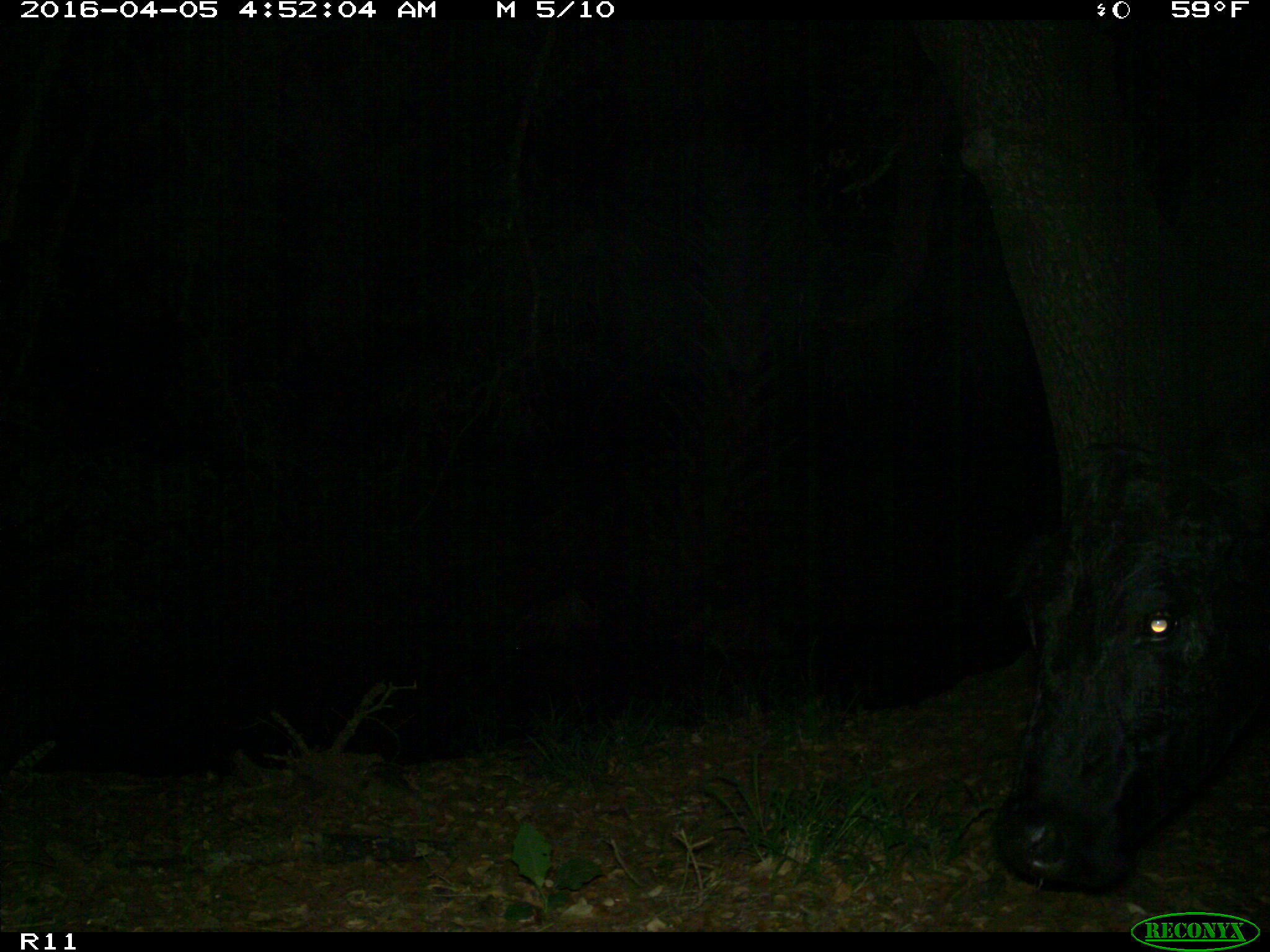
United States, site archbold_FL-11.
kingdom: Animalia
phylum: Chordata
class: Mammalia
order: Artiodactyla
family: Bovidae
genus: Bos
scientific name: Bos taurus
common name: domestic cow